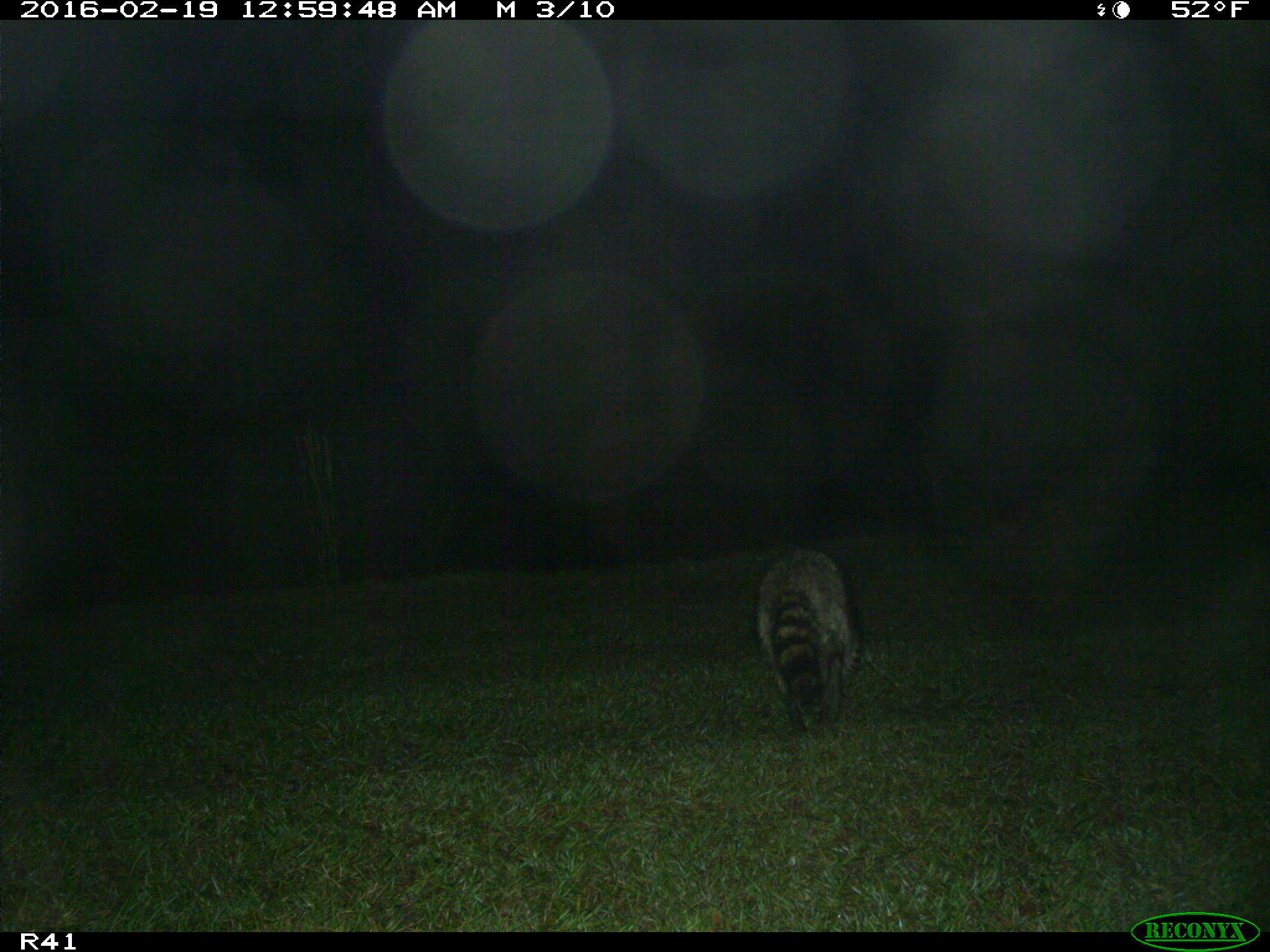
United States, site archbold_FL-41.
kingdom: Animalia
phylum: Chordata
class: Mammalia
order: Carnivora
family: Procyonidae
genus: Procyon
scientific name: Procyon lotor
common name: common raccoon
Procyon lotor (common raccoon).